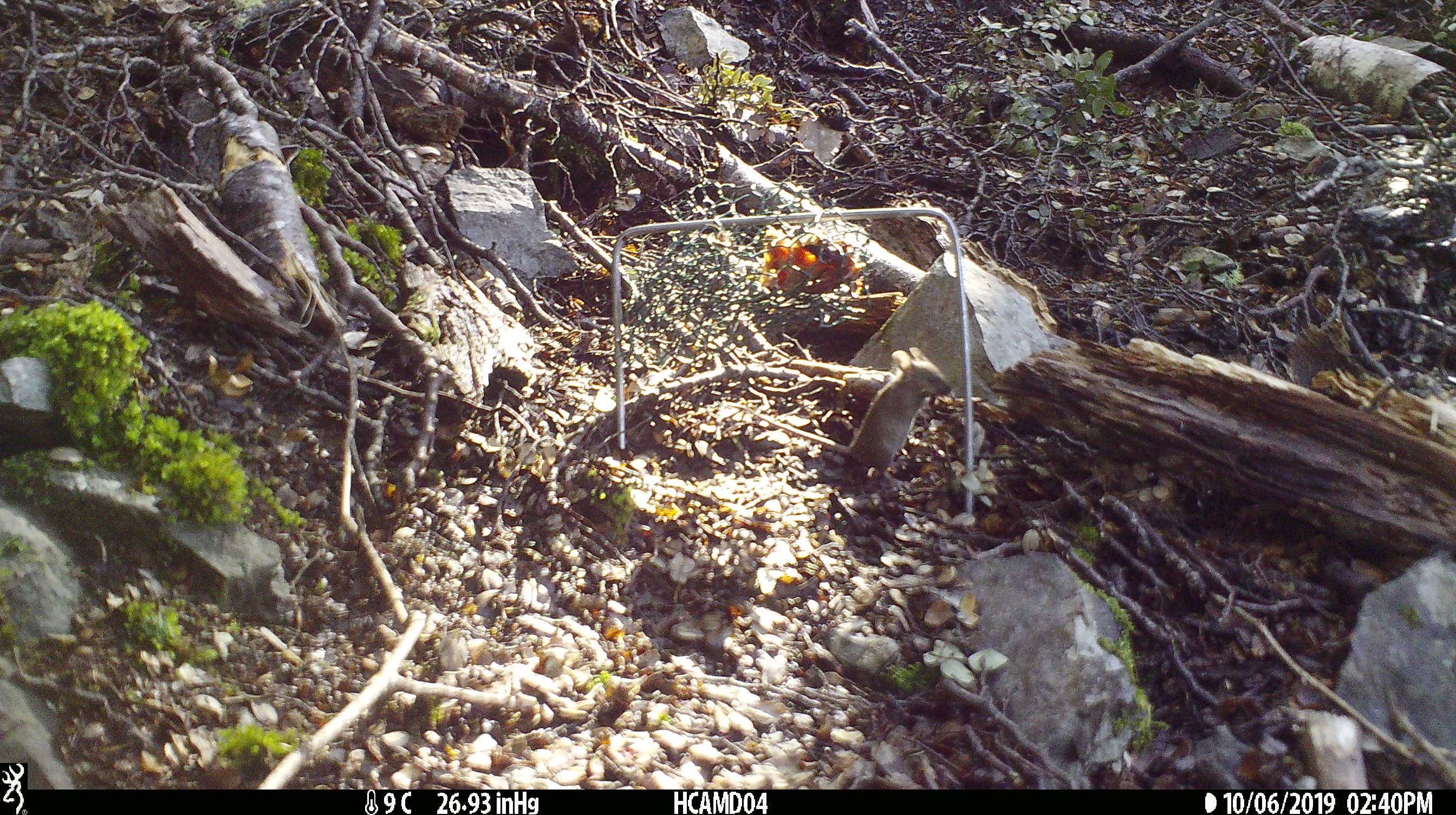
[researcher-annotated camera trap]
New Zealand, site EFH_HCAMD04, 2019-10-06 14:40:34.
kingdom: Animalia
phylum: Chordata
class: Mammalia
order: Rodentia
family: Muridae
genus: Mus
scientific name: Mus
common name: mouse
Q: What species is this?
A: Mouse (Mus).